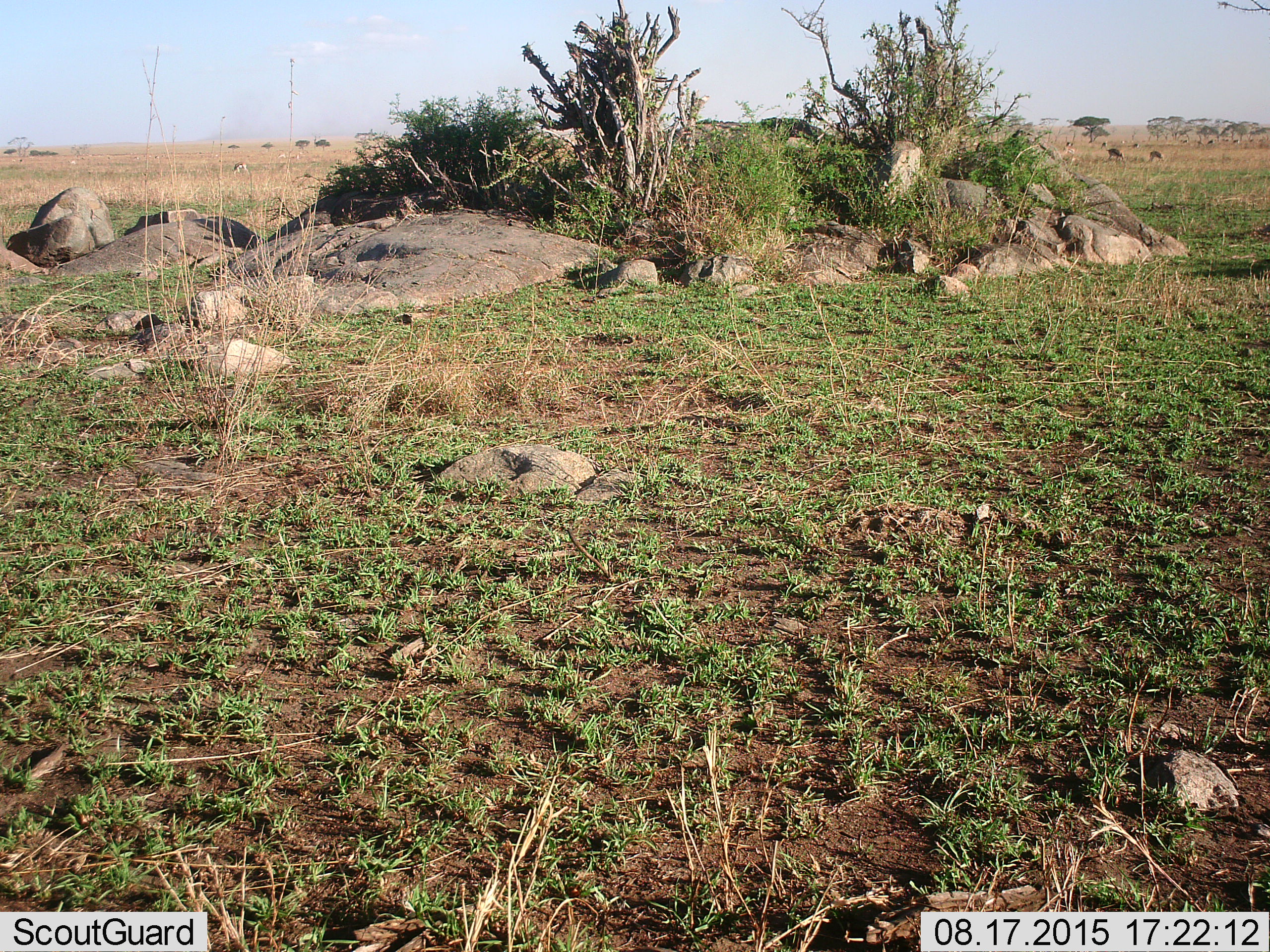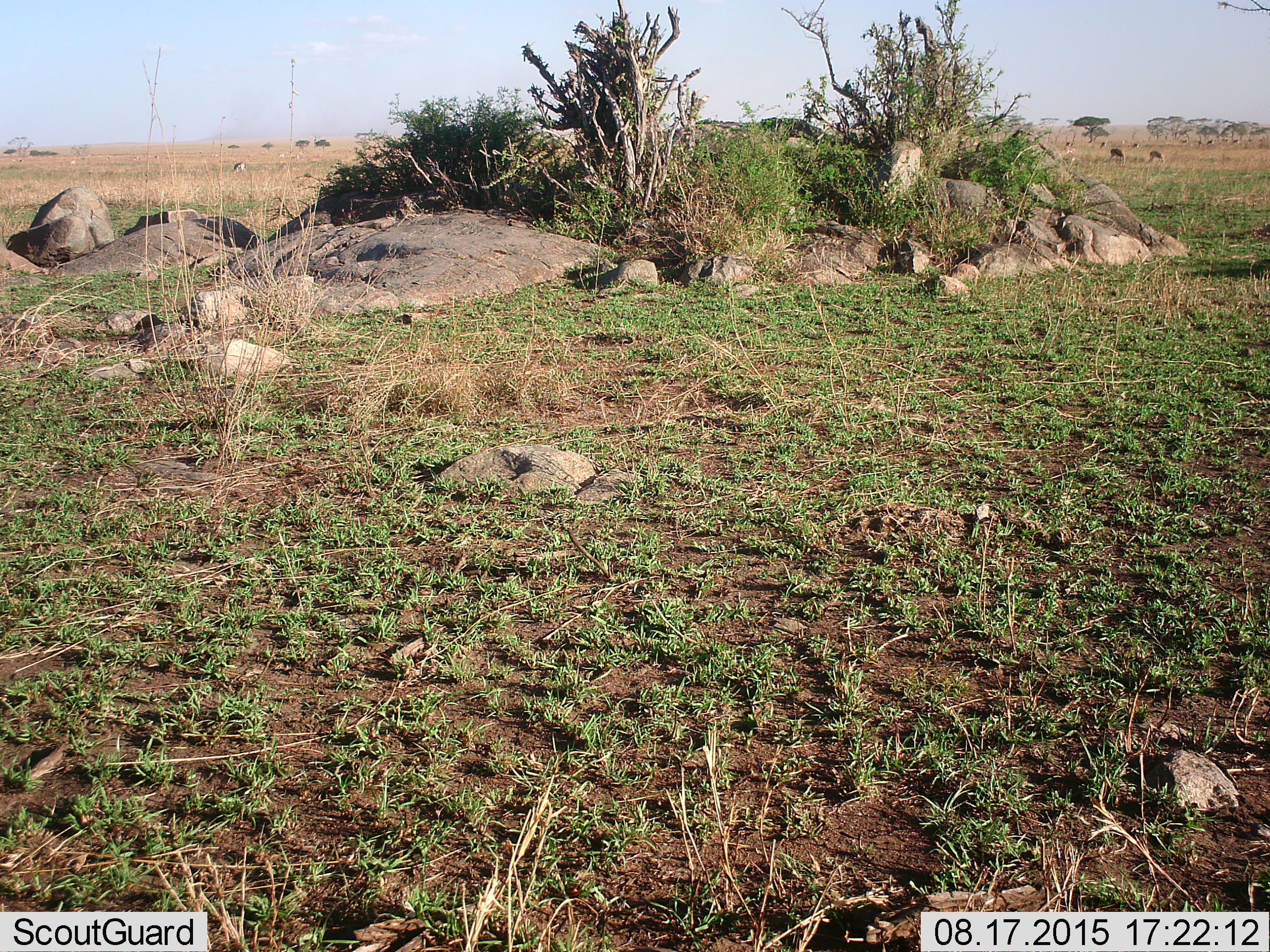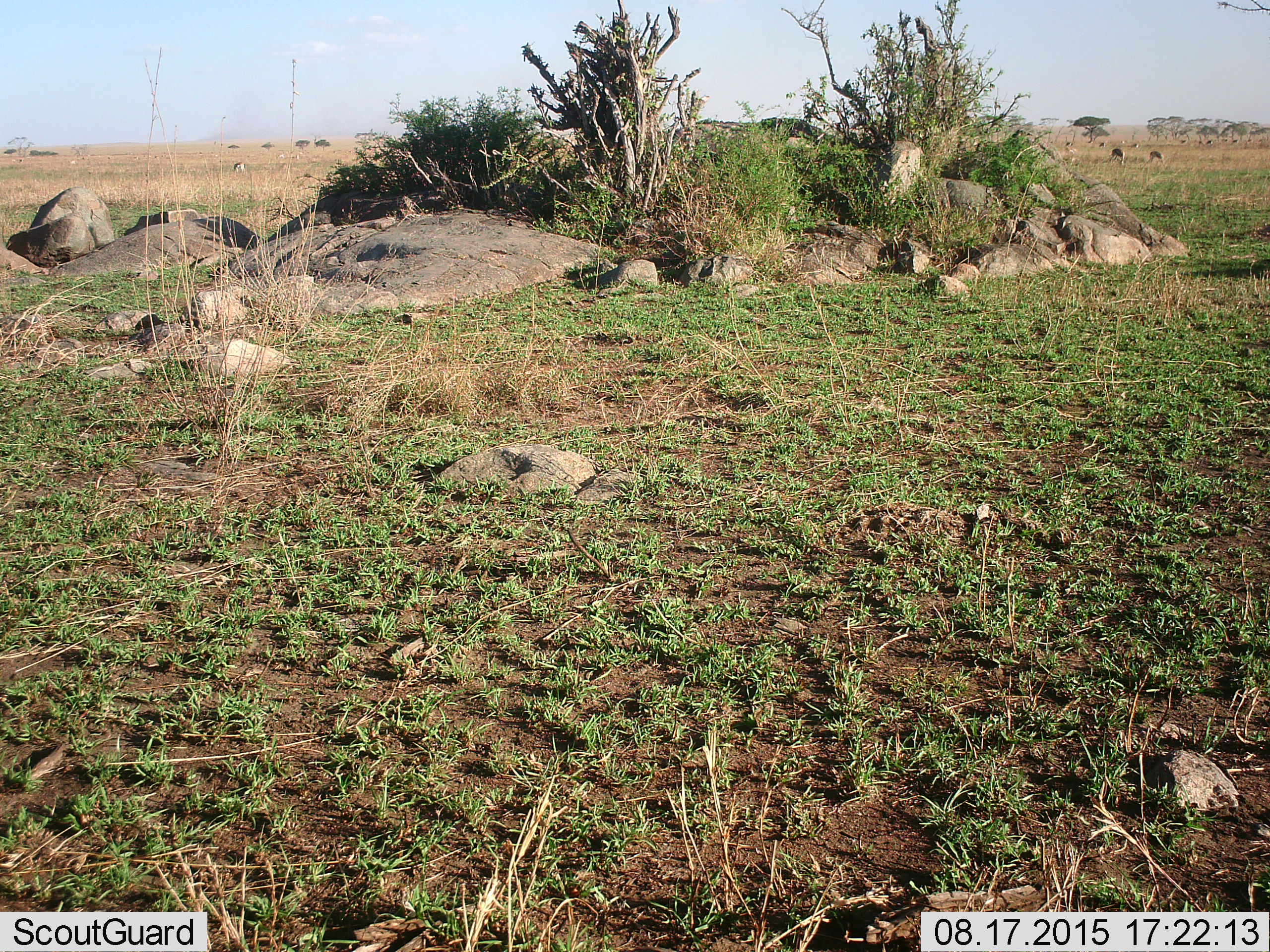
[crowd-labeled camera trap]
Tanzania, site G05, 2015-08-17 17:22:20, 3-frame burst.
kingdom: Animalia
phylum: Chordata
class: Mammalia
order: Artiodactyla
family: Bovidae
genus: Eudorcas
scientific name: Eudorcas thomsonii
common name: thomson's gazelle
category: gazellethomsons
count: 11-50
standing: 50%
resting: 0%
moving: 30%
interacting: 0%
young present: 0%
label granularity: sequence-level